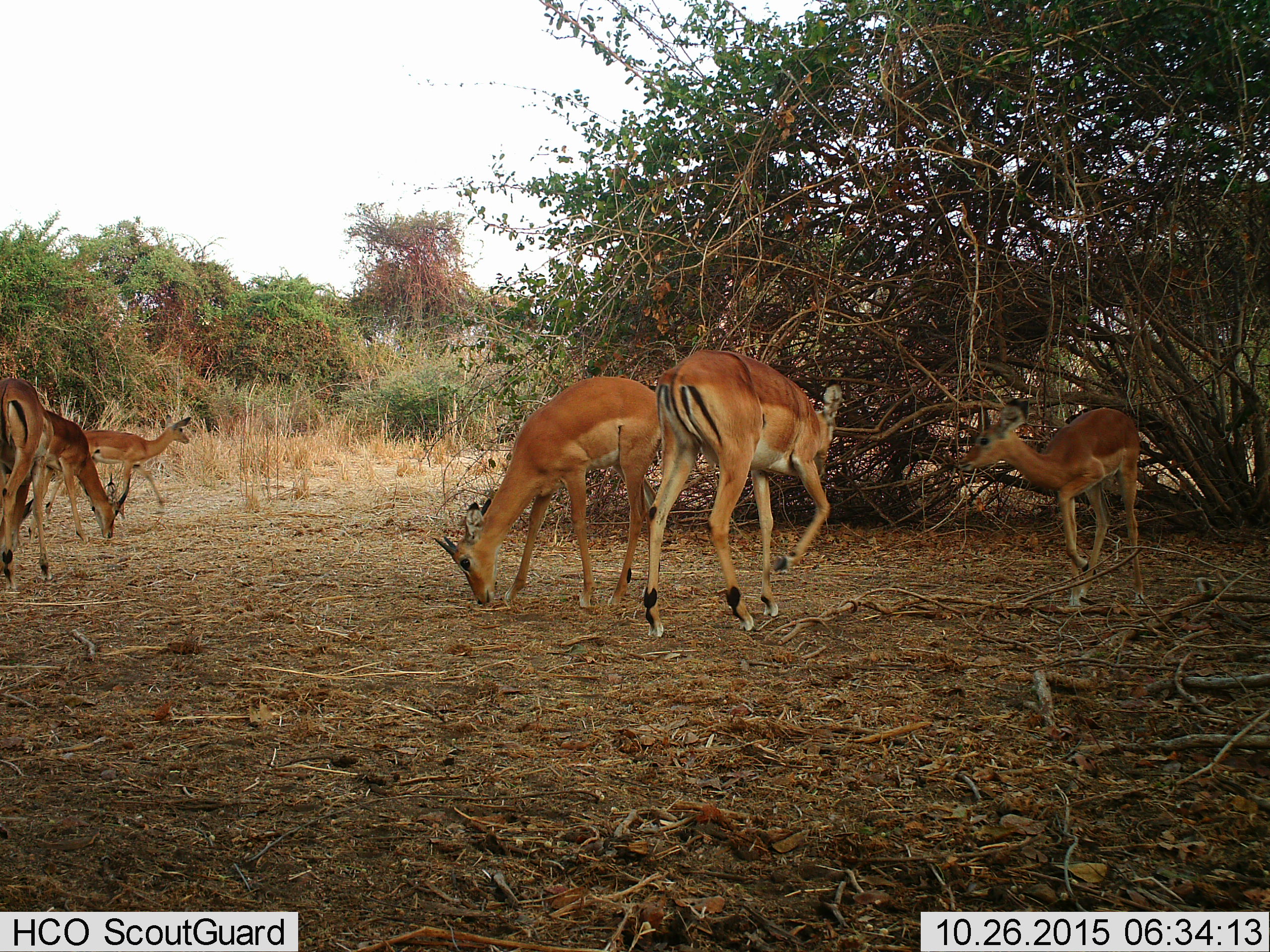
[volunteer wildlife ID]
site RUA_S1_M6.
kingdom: Animalia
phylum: Chordata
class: Mammalia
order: Artiodactyla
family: Bovidae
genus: Aepyceros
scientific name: Aepyceros melampus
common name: impala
Impala (Aepyceros melampus), count 6. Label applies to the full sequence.